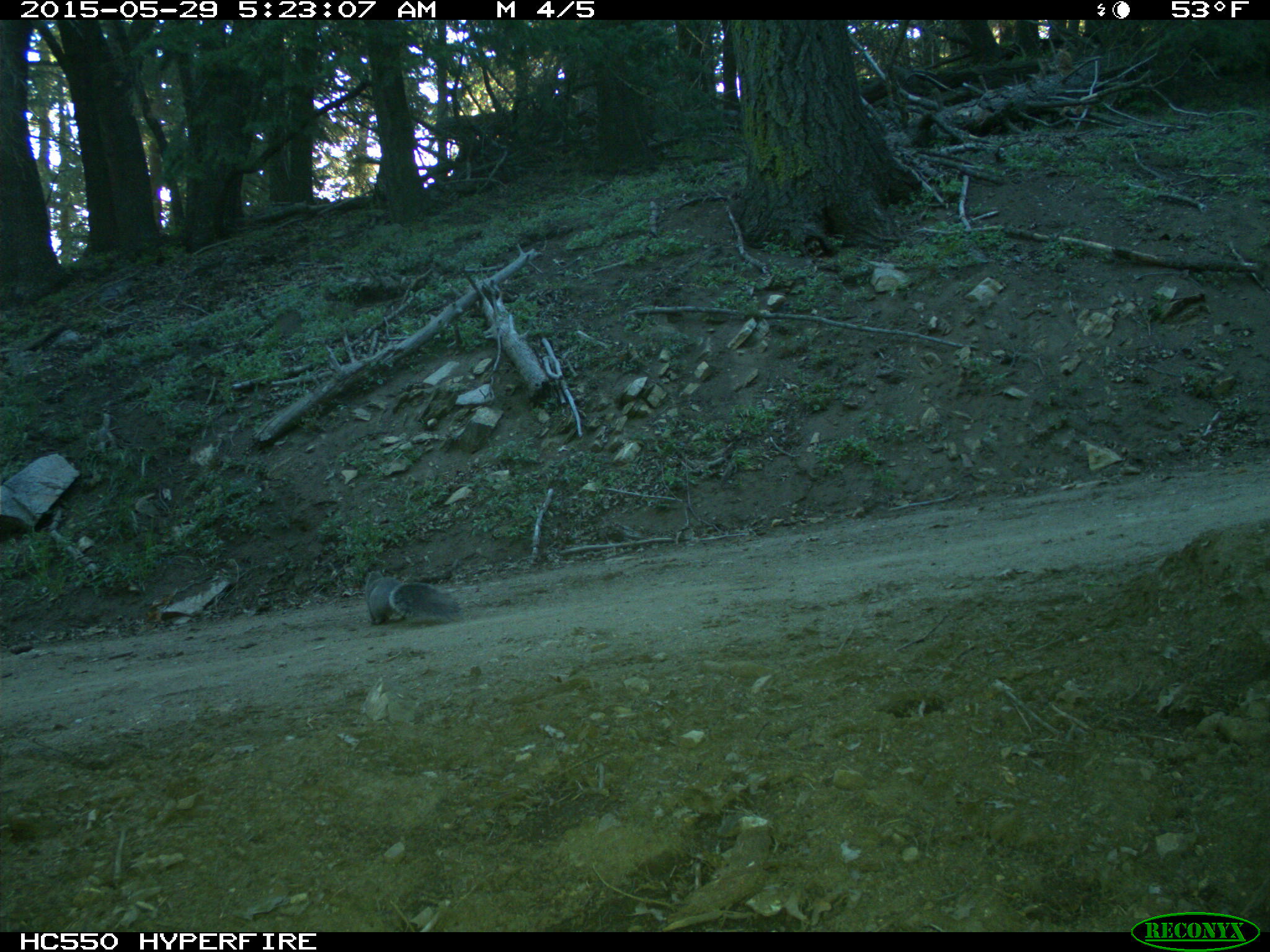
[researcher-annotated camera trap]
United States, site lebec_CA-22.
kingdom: Animalia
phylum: Chordata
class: Mammalia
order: Rodentia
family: Sciuridae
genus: Sciurus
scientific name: Sciurus carolinensis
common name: eastern gray squirrel